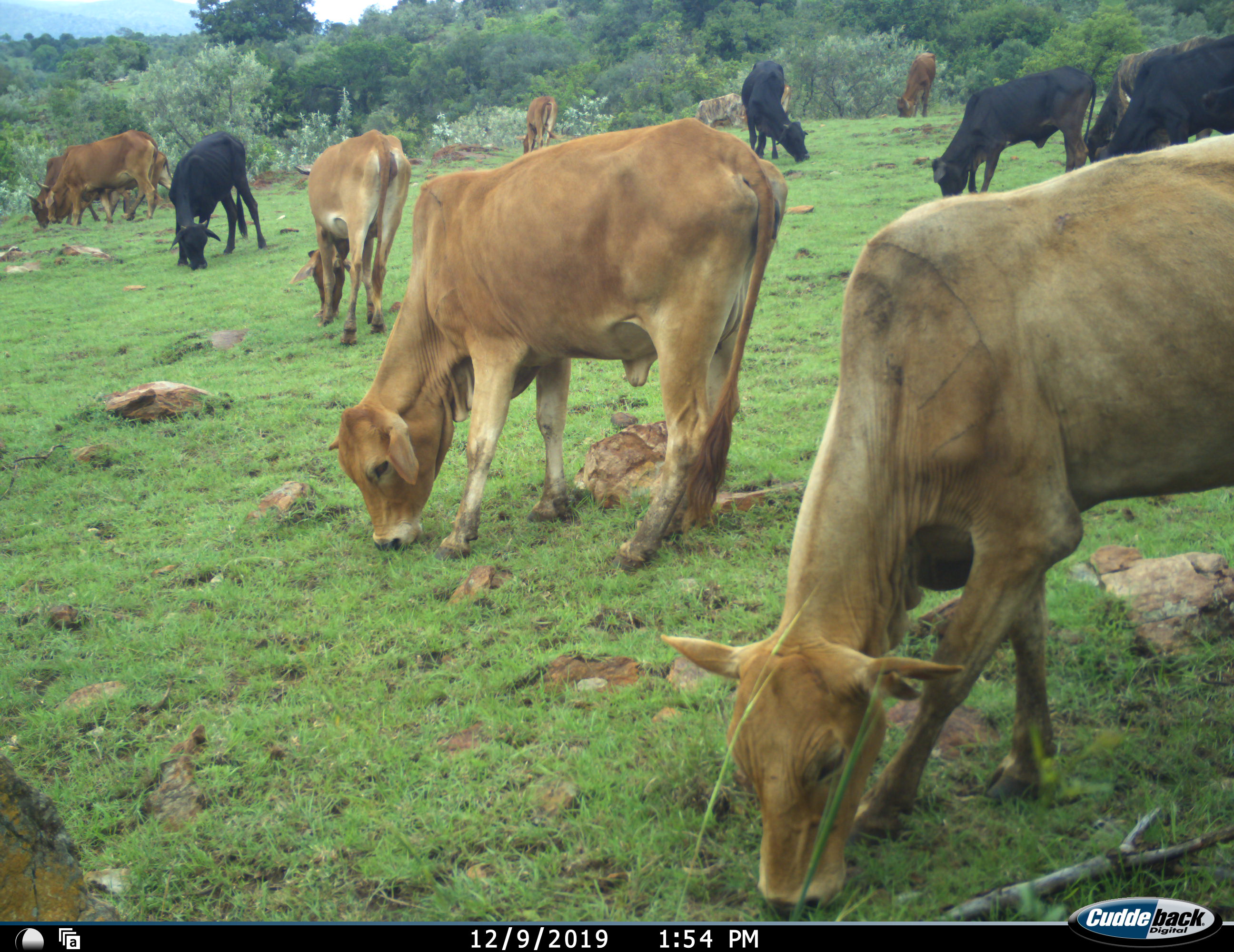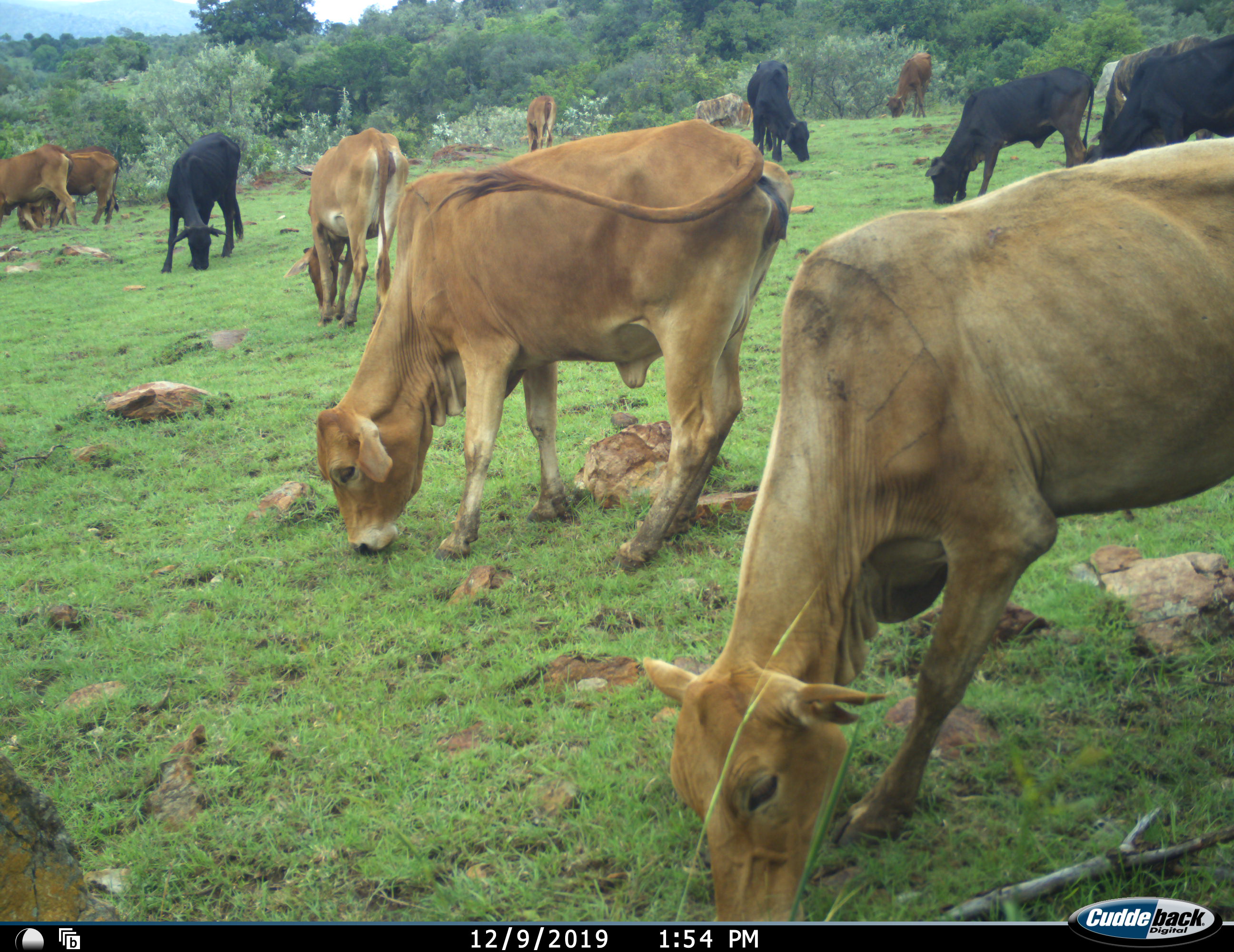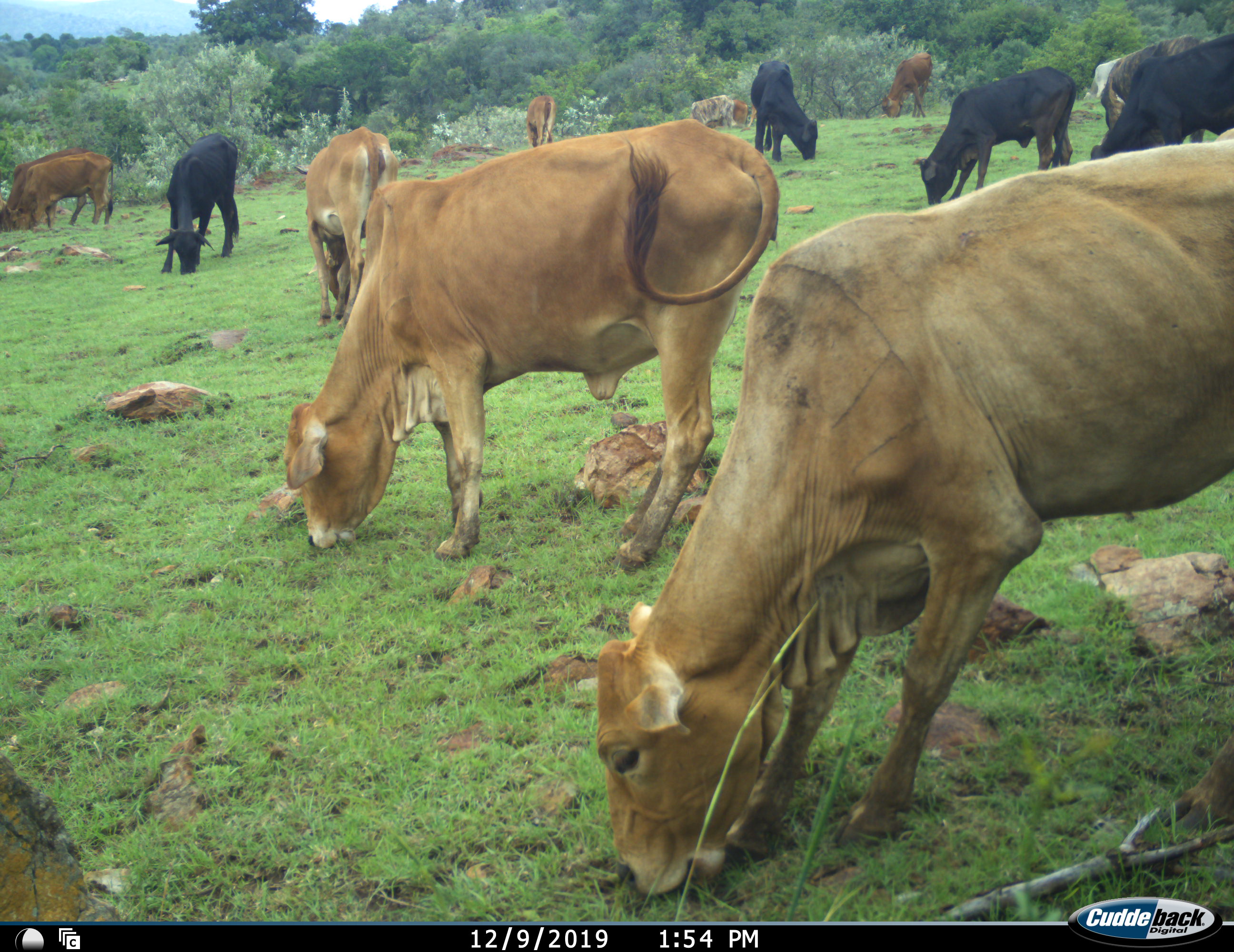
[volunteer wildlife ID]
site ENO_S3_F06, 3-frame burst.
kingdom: Animalia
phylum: Chordata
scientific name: Vertebrata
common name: domestic animal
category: domesticanimal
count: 11-50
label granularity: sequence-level